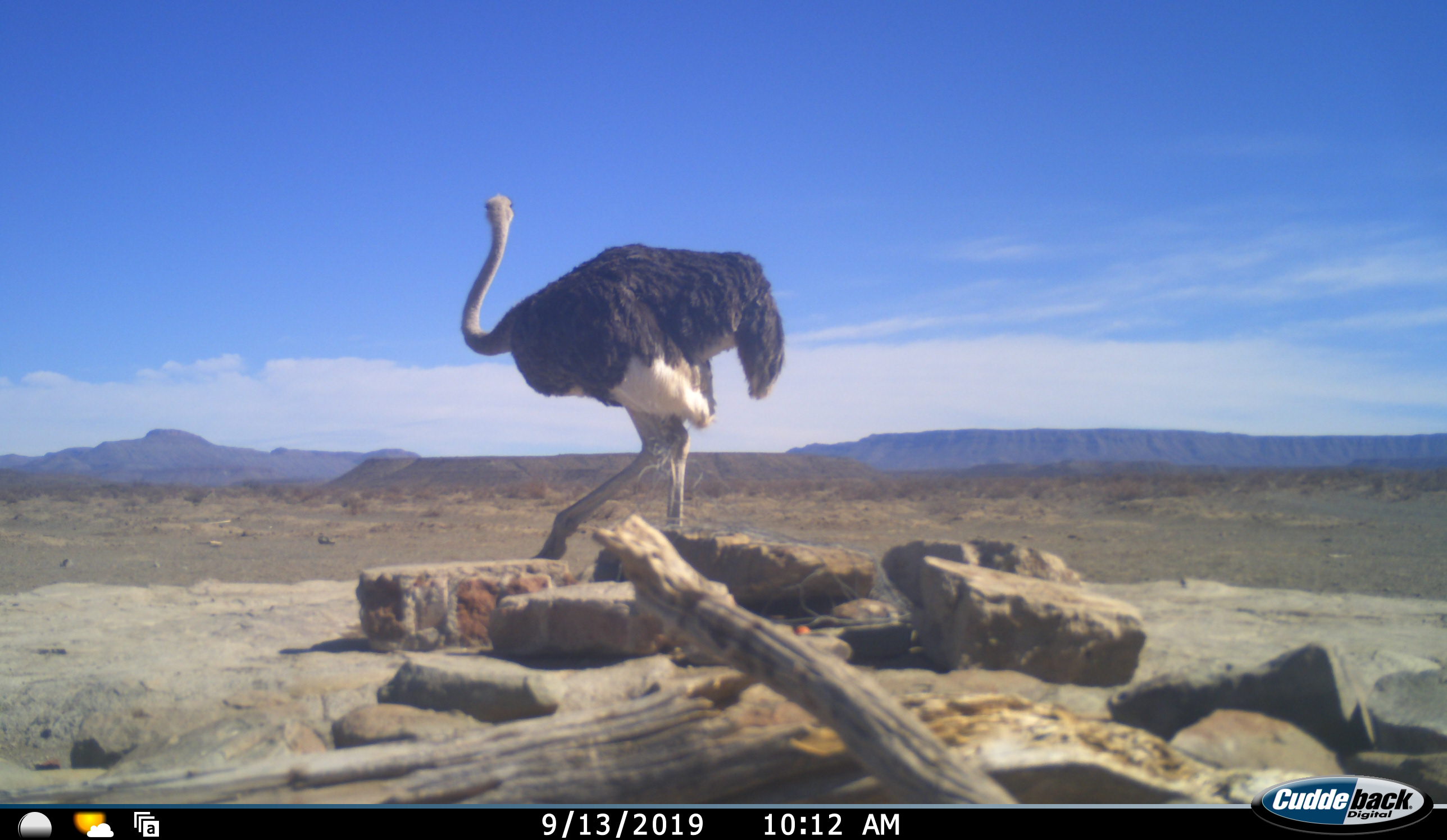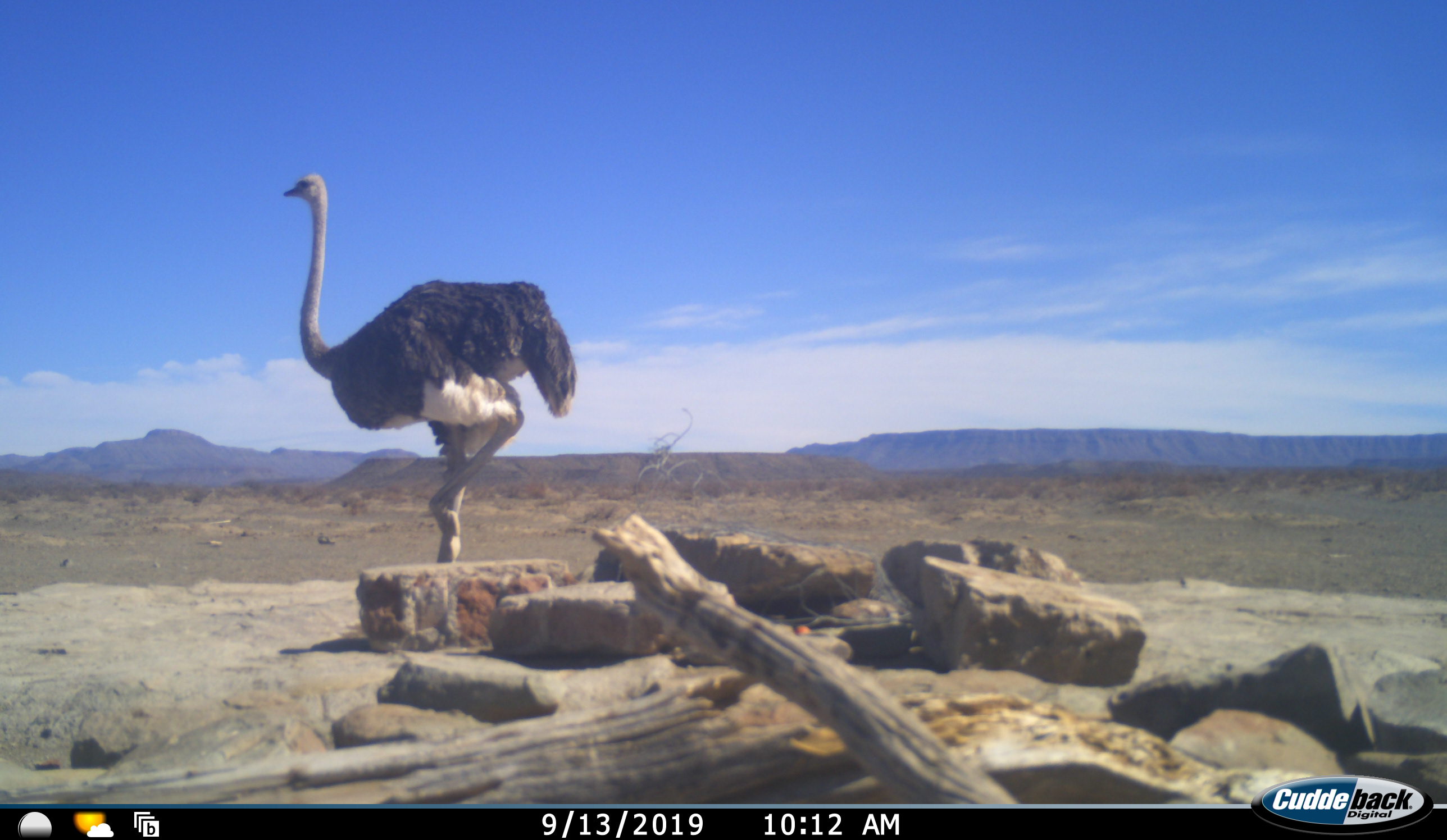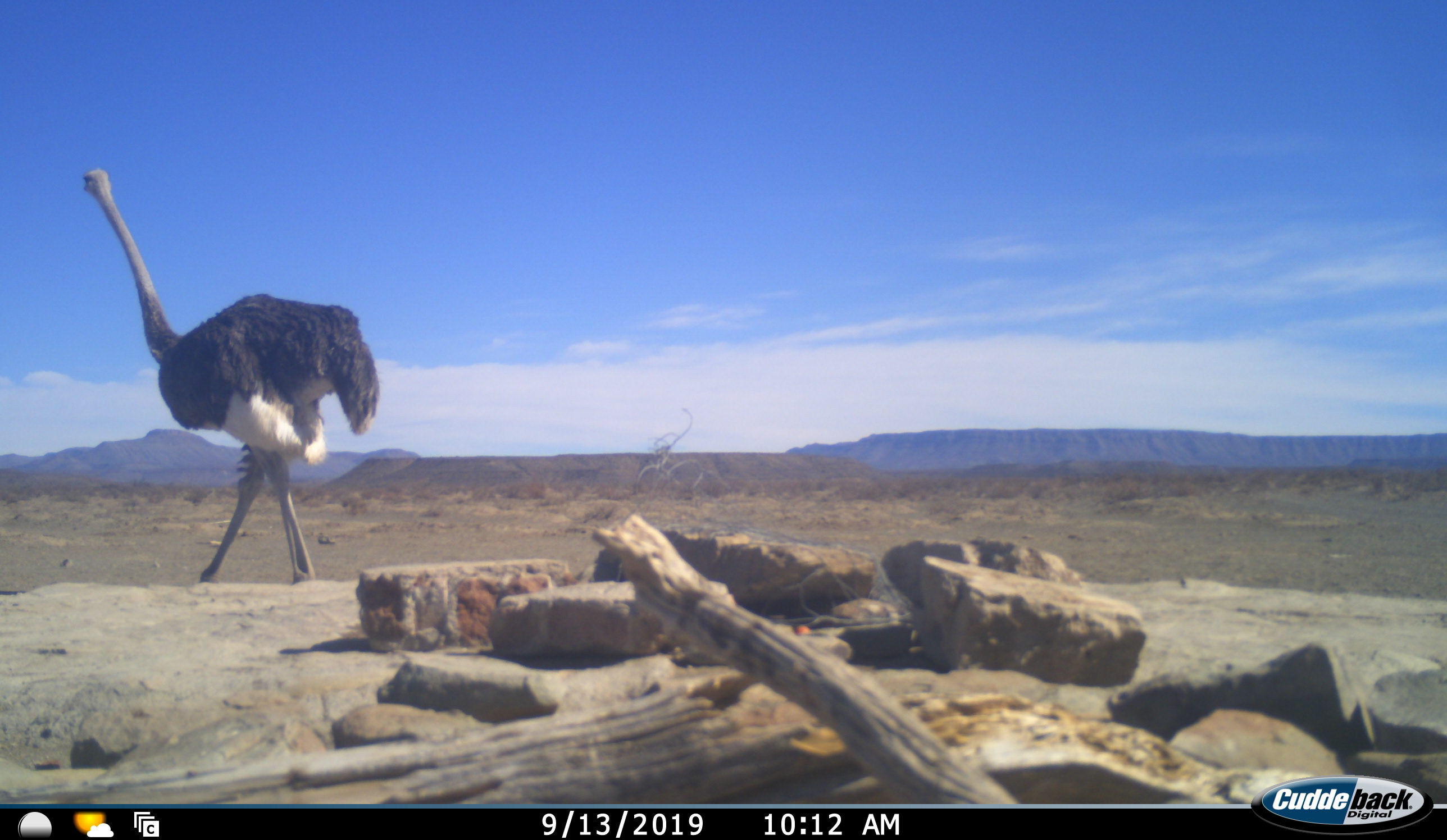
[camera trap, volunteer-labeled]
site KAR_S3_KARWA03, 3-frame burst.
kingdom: Animalia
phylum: Chordata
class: Aves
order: Struthioniformes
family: Struthionidae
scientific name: Struthionidae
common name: ostrich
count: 1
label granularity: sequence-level